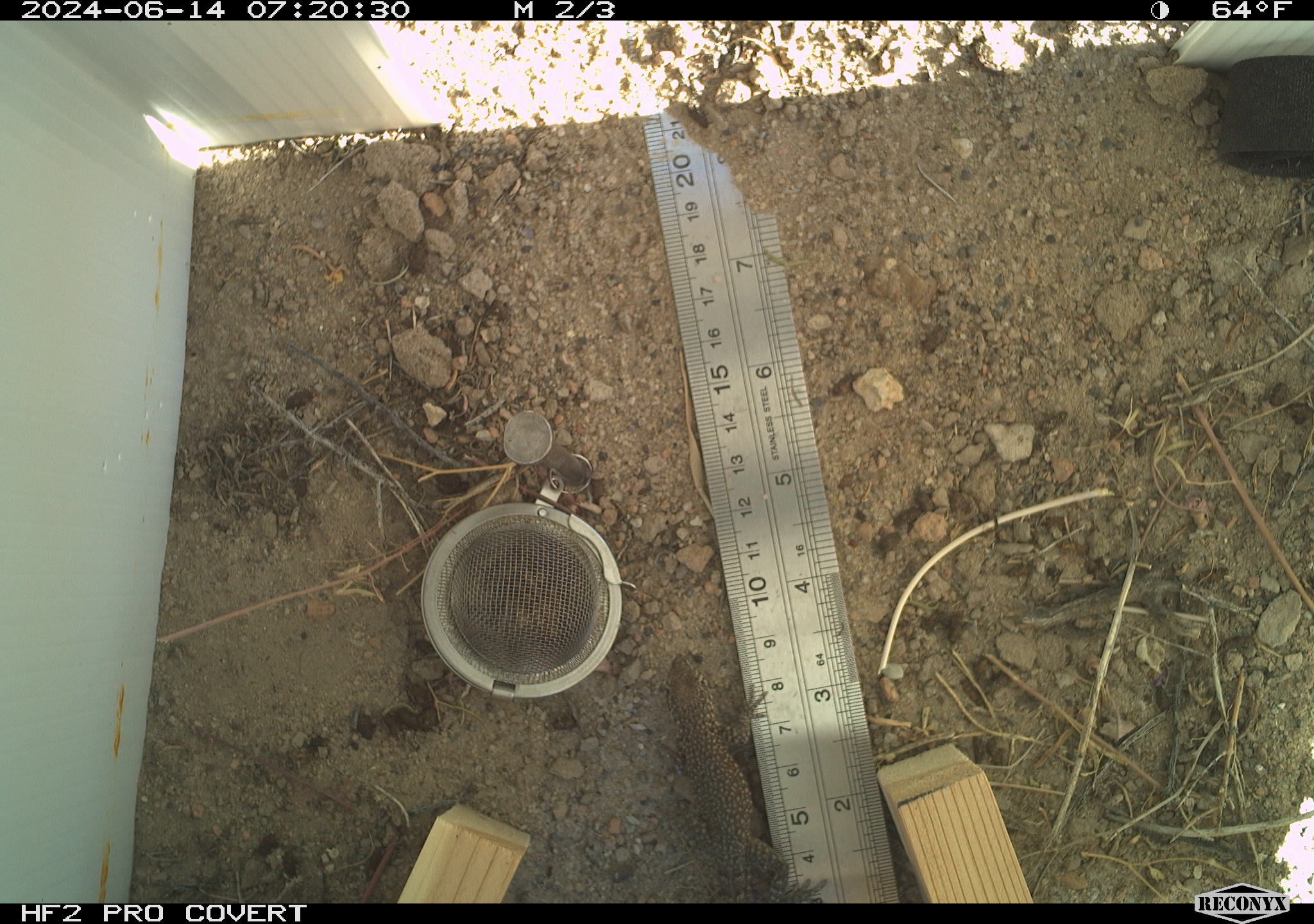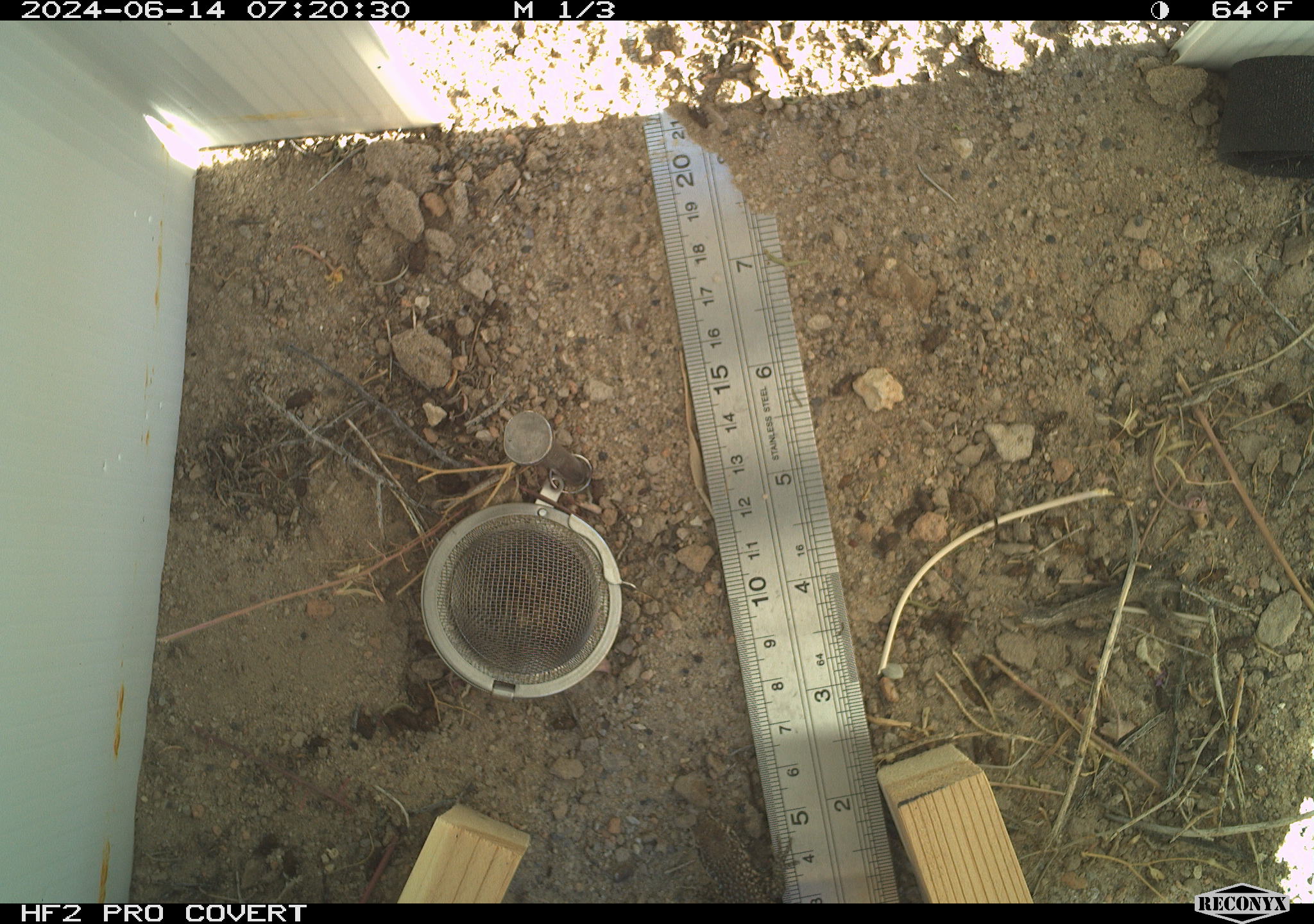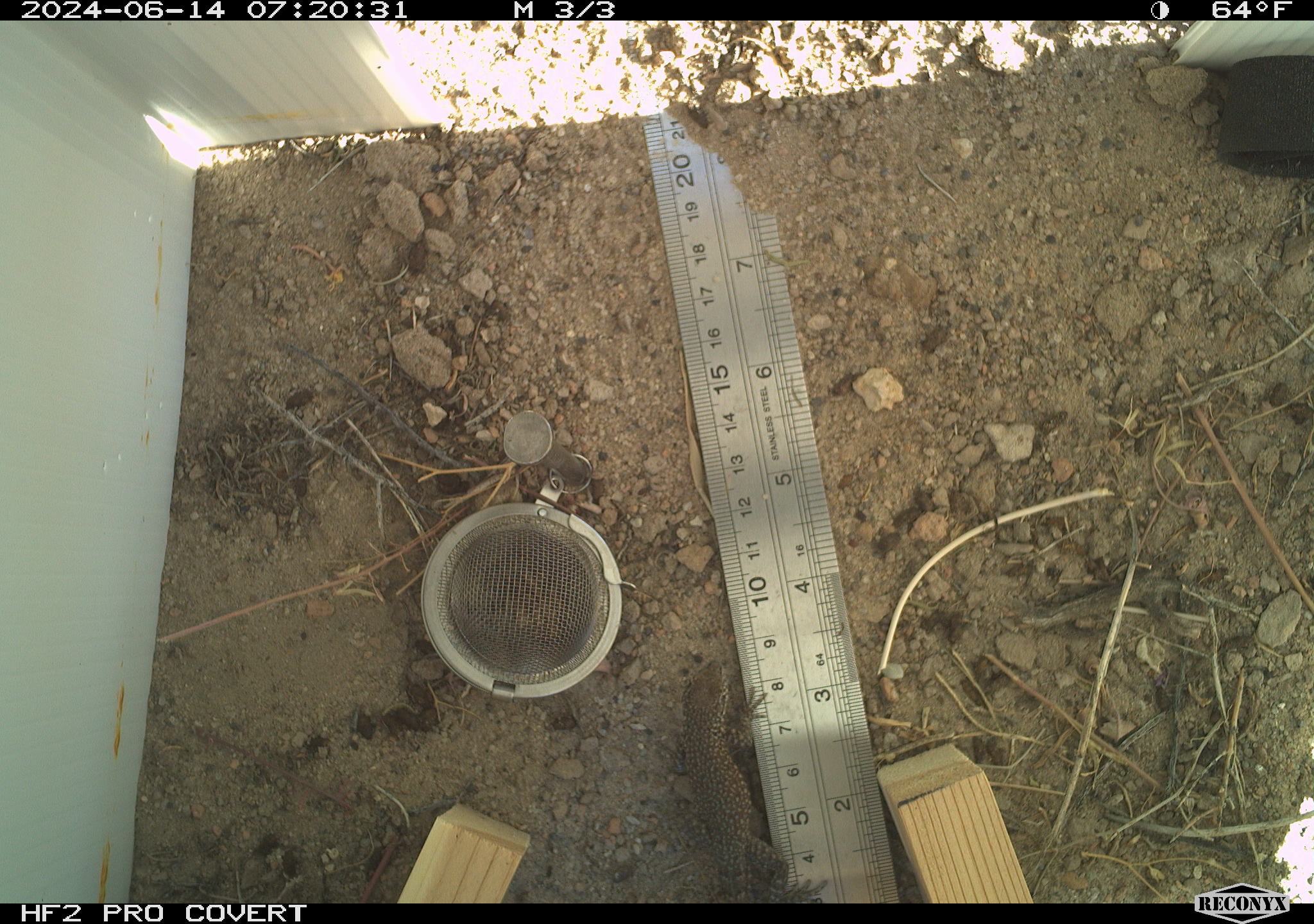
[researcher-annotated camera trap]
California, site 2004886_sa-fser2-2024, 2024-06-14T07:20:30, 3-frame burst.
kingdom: Animalia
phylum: Chordata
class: Reptilia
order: Squamata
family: Phrynosomatidae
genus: Uta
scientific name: Uta stansburiana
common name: common side-blotched lizard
Common side-blotched lizard (Uta stansburiana).